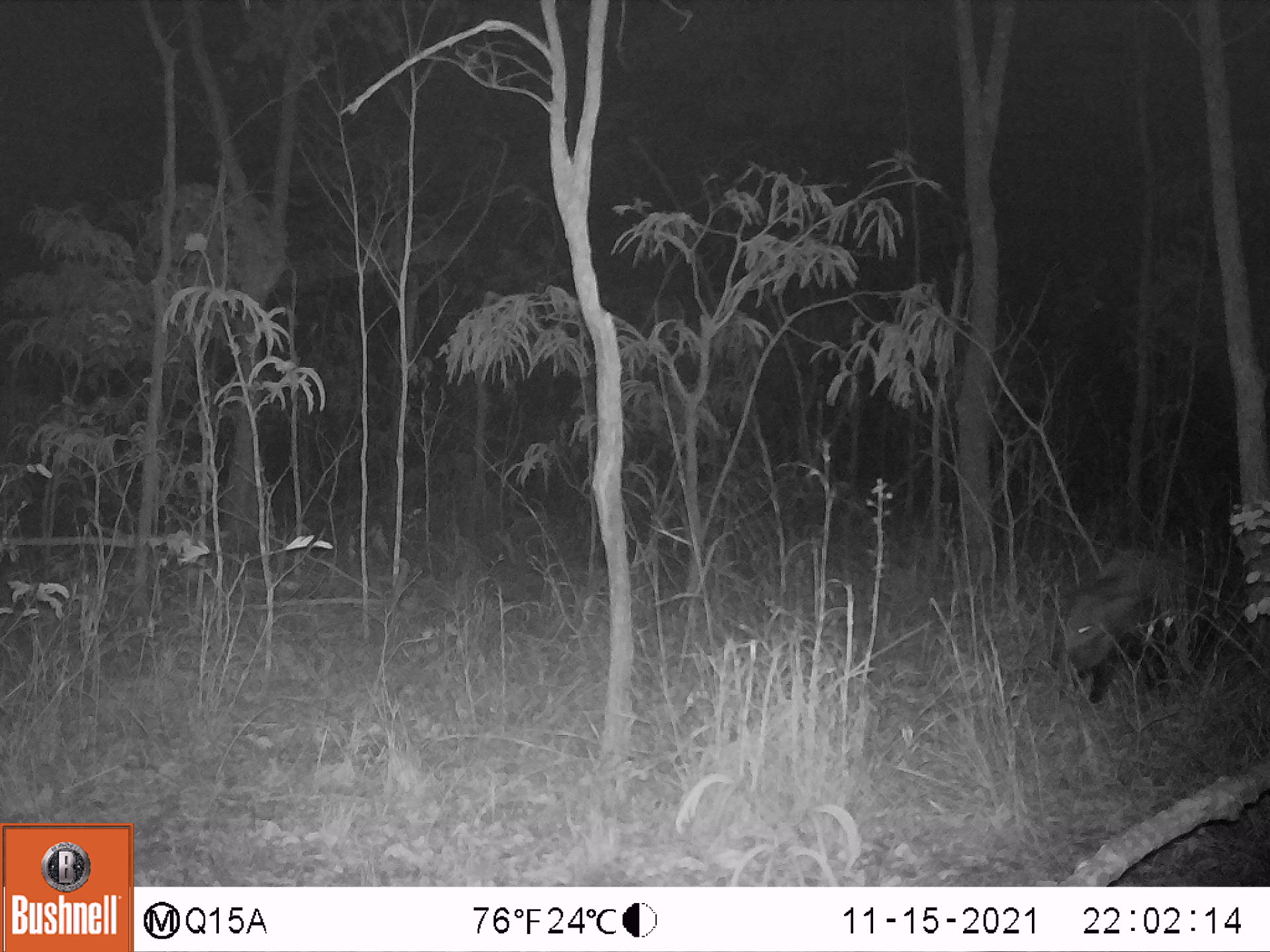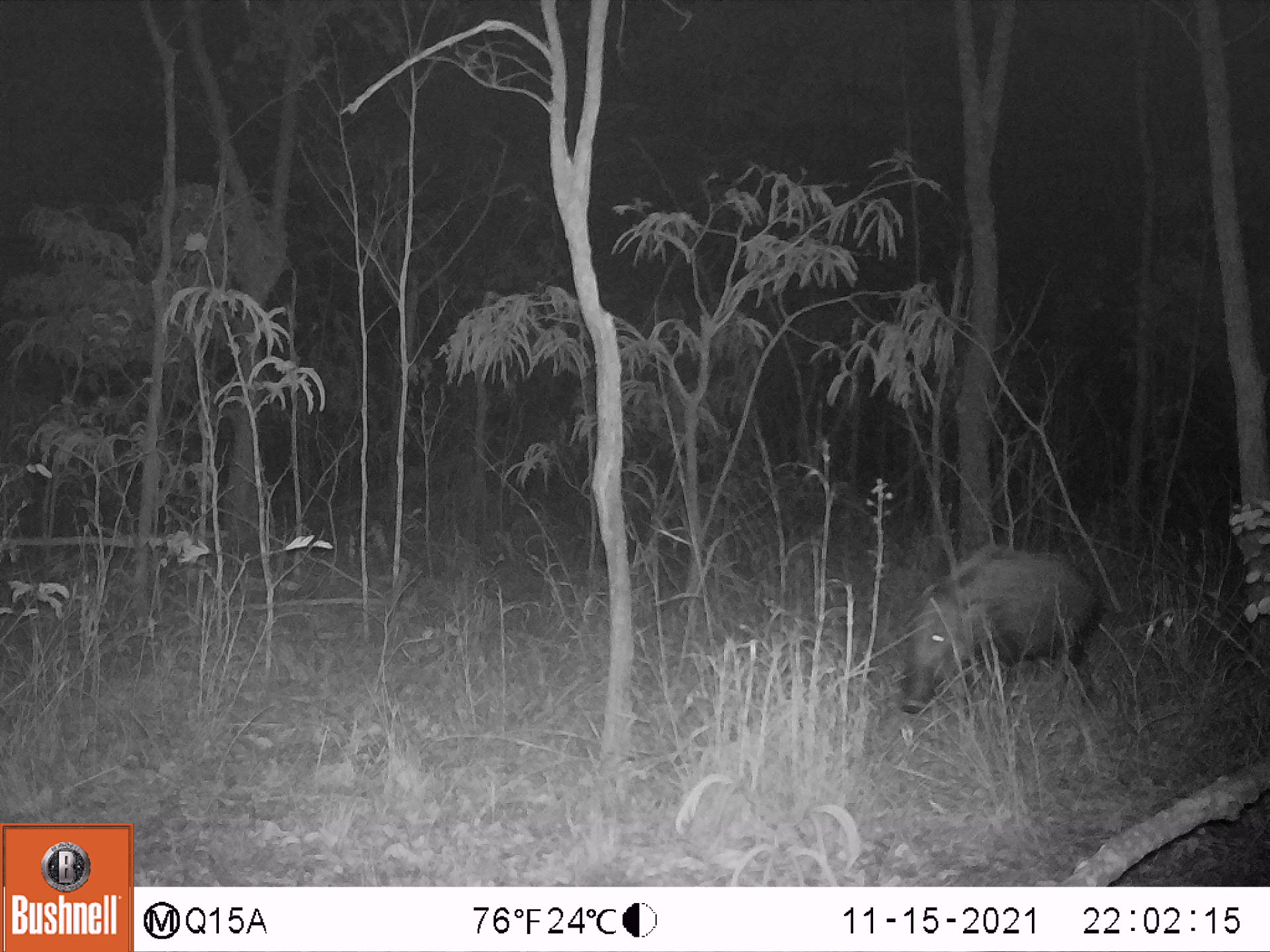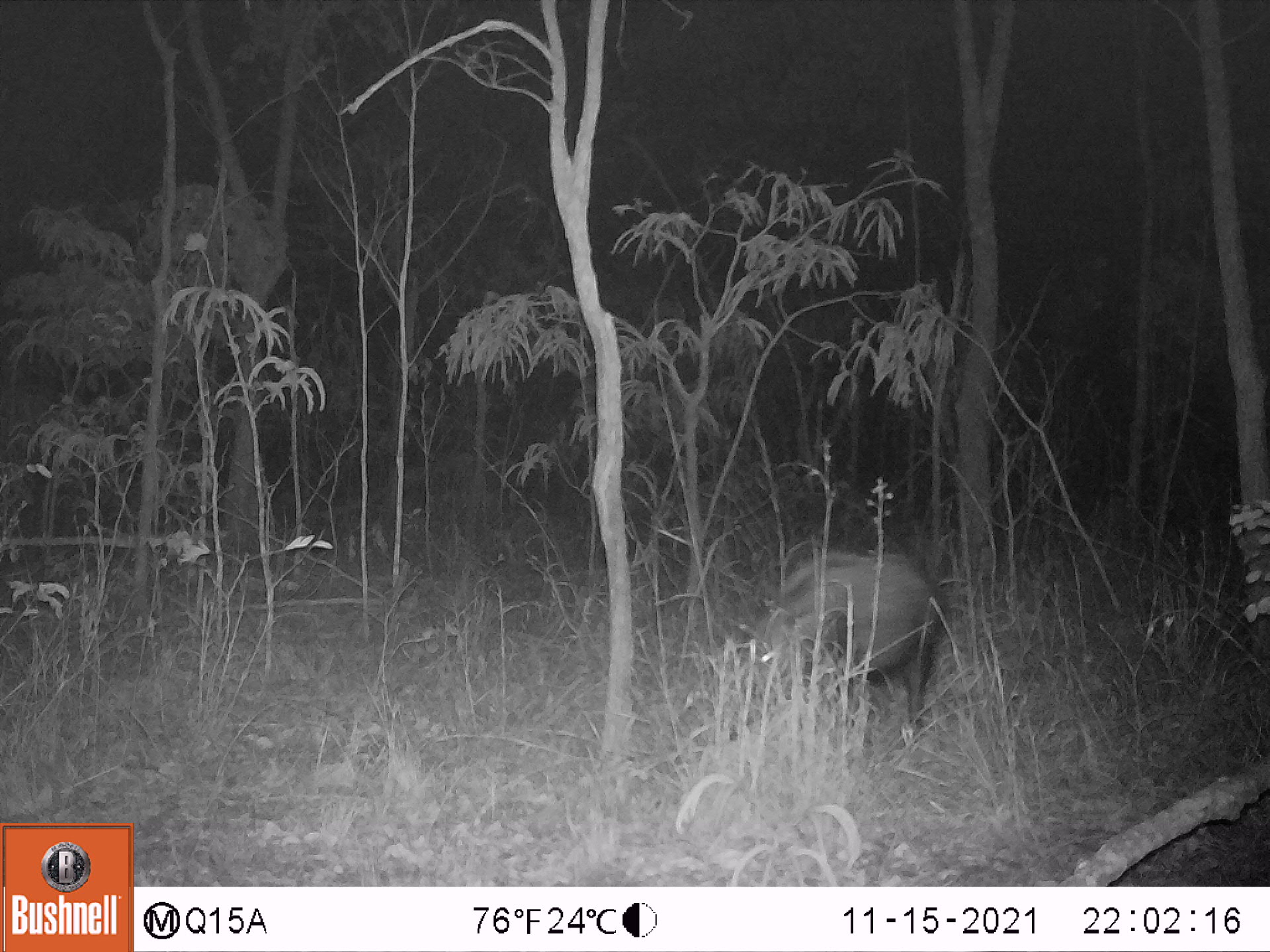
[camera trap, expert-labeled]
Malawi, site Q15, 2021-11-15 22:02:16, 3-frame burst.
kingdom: Animalia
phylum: Chordata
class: Mammalia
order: Artiodactyla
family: Suidae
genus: Potamochoerus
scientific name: Potamochoerus larvatus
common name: bushpig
Bushpig (Potamochoerus larvatus), count 1.